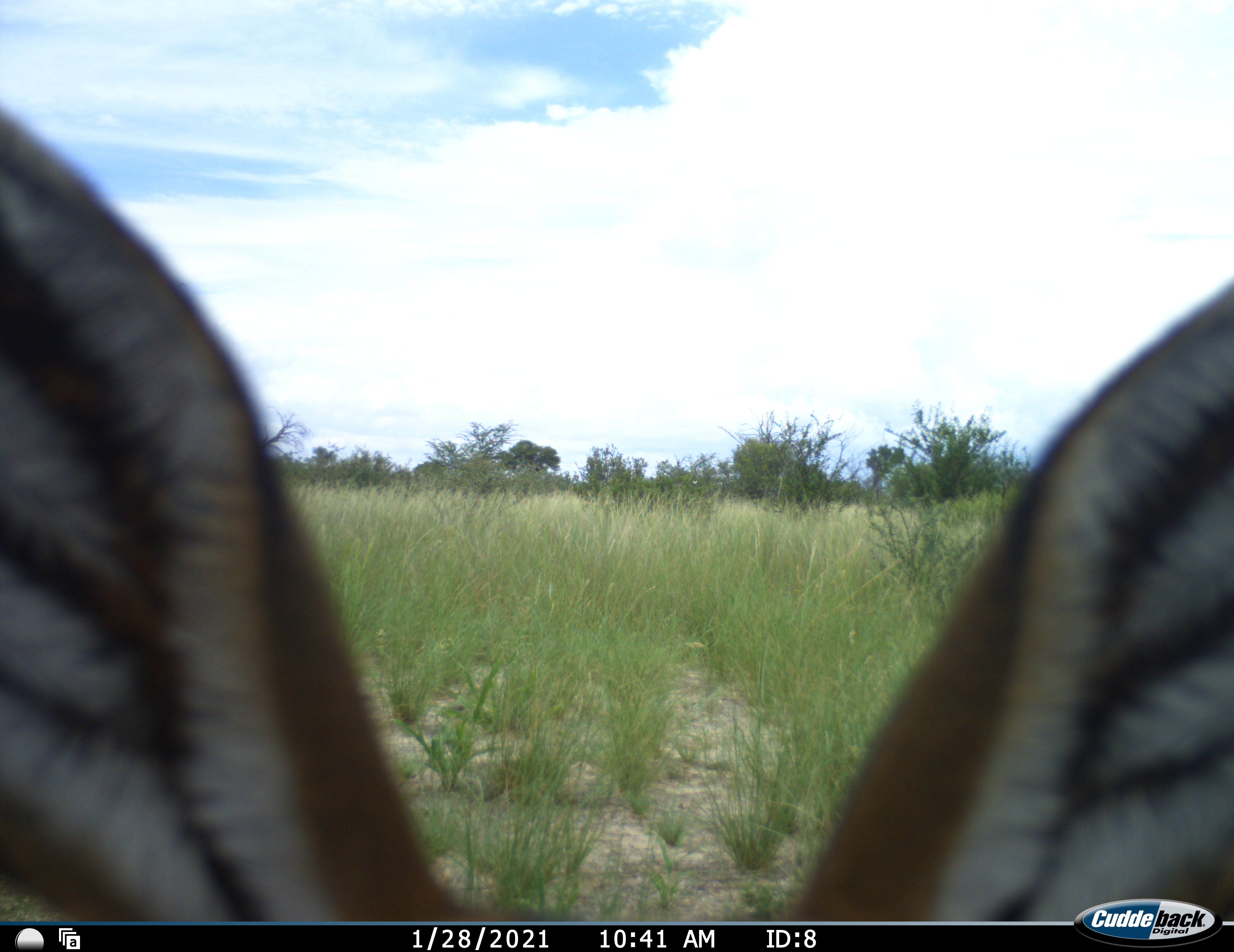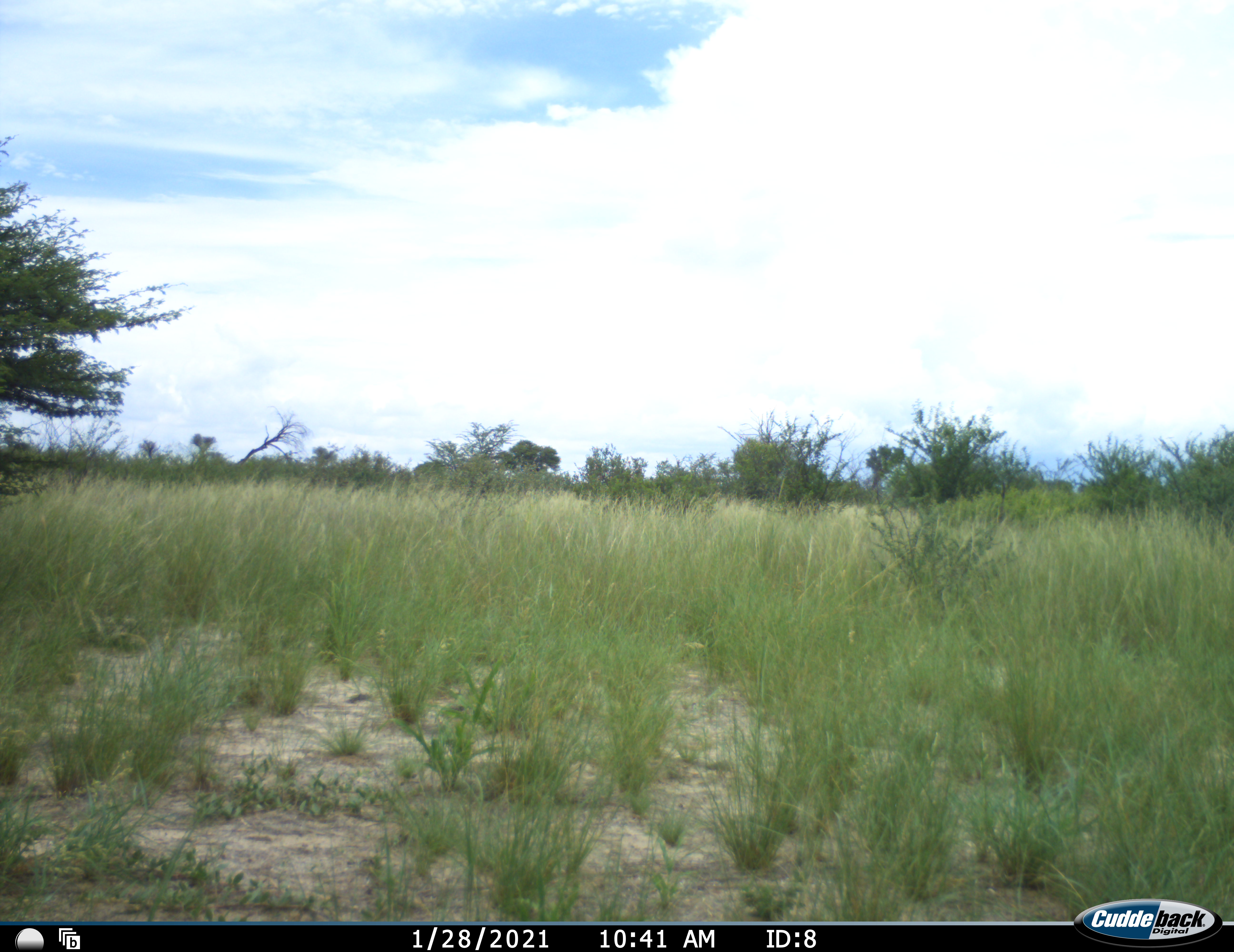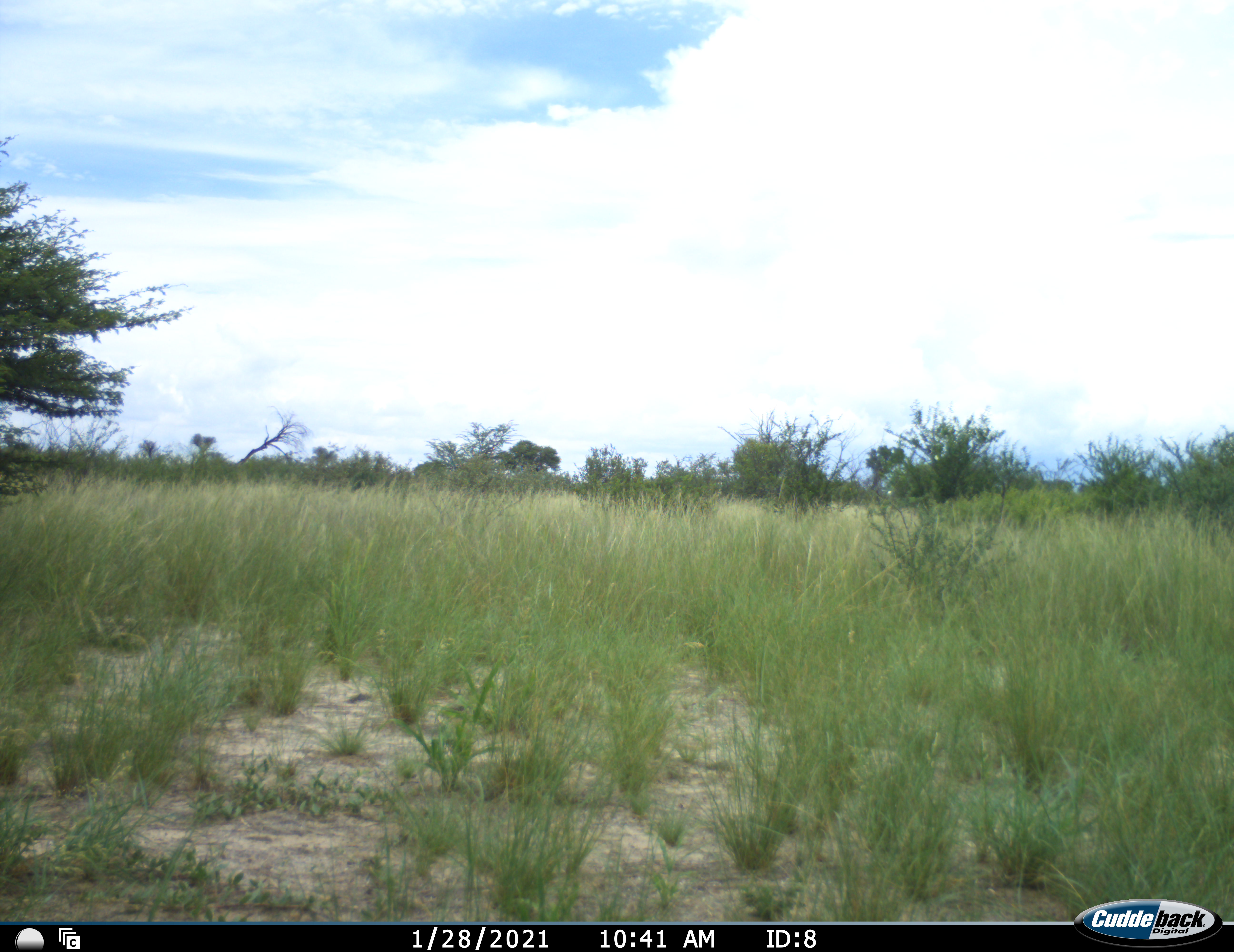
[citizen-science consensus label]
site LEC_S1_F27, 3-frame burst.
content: unidentified animal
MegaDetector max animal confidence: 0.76